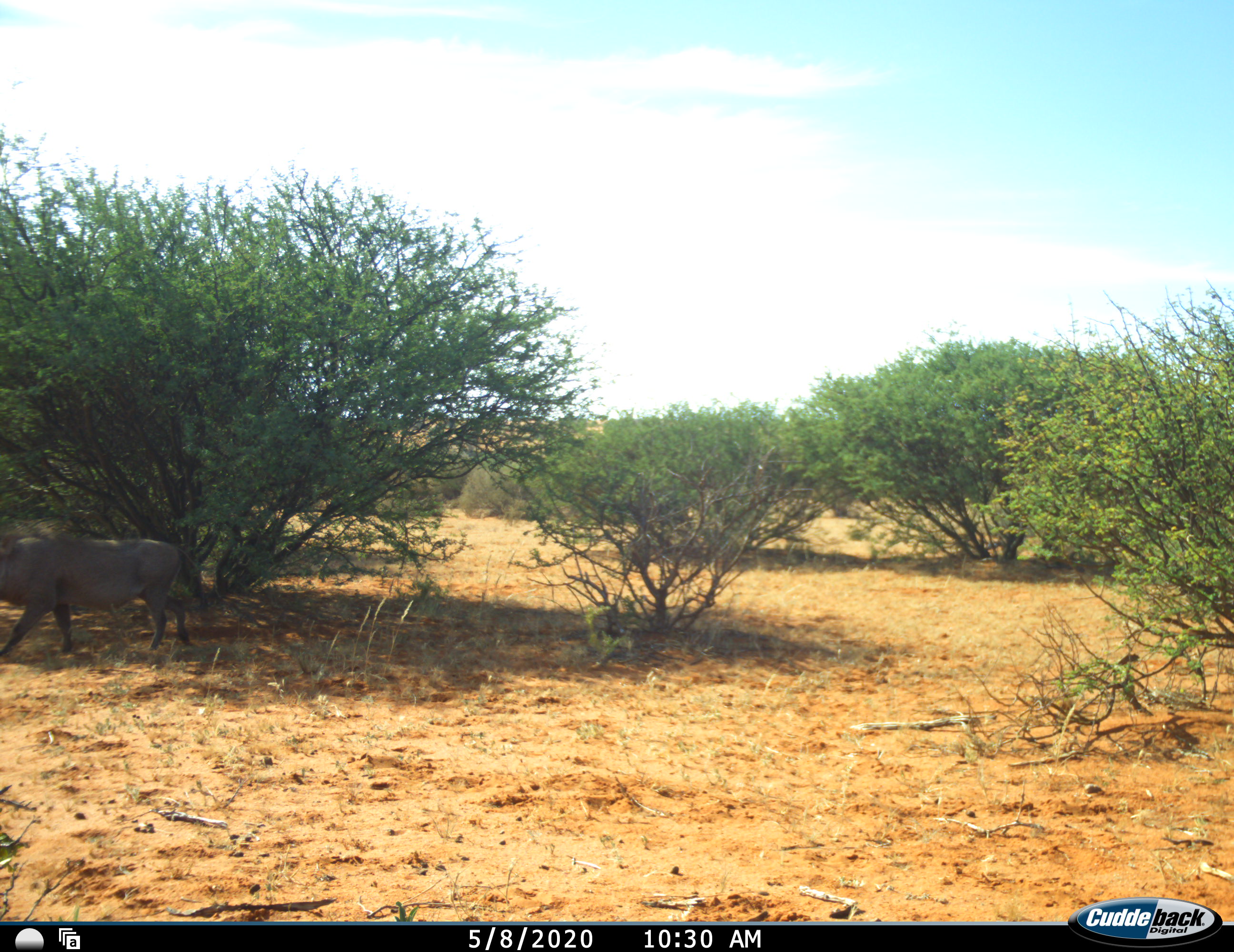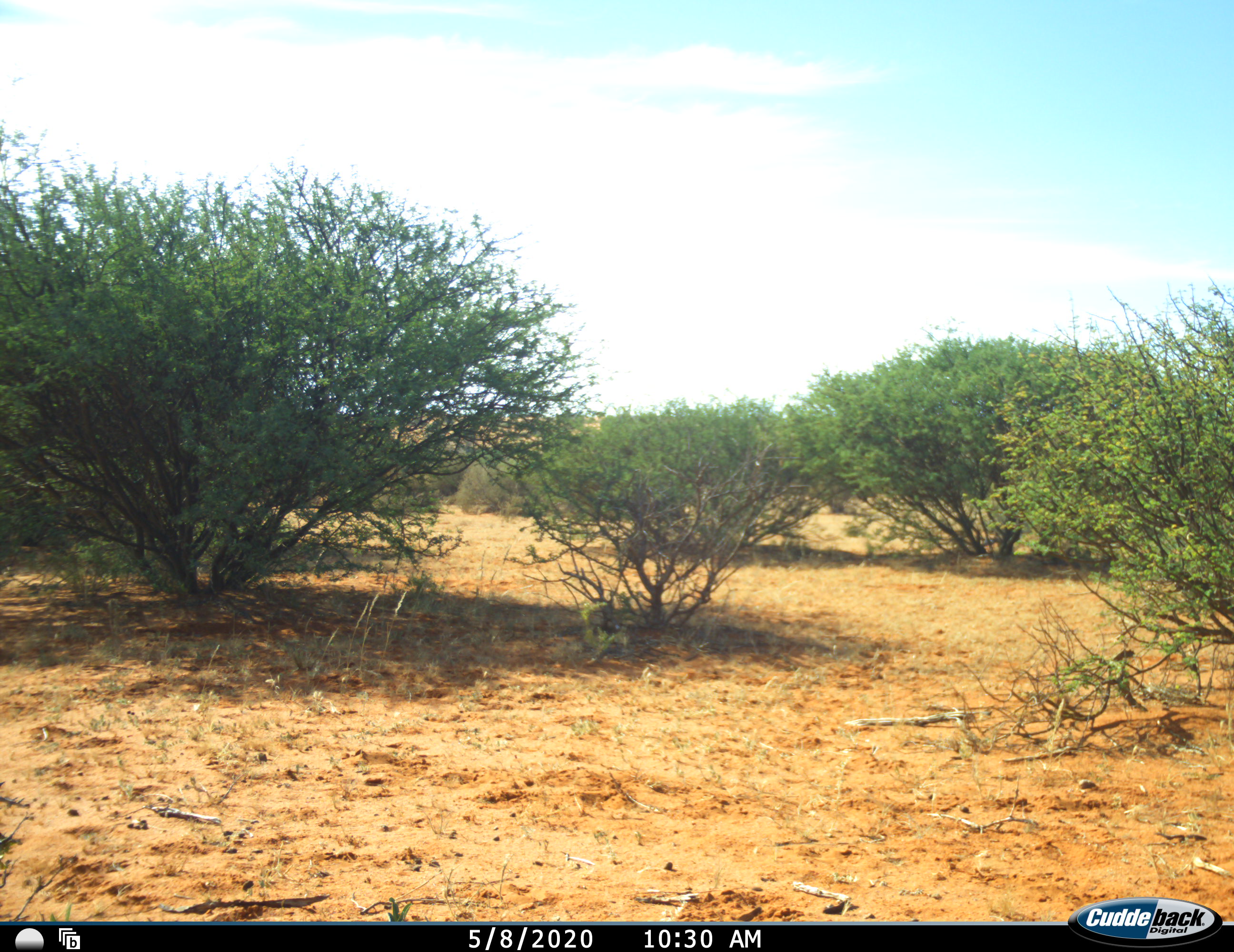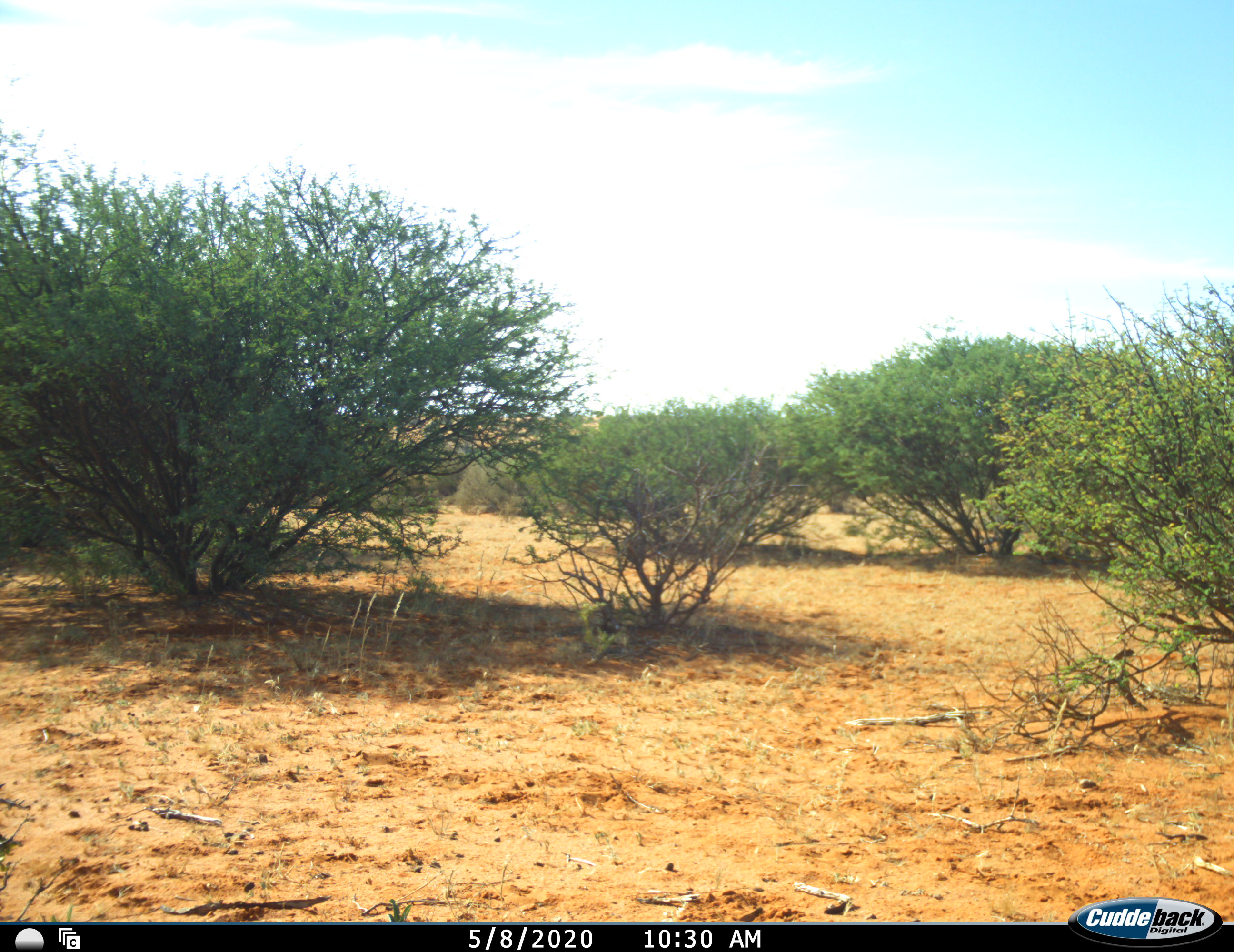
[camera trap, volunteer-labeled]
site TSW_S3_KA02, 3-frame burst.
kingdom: Animalia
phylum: Chordata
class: Mammalia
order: Artiodactyla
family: Suidae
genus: Phacochoerus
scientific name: Phacochoerus africanus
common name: warthog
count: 1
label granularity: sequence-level